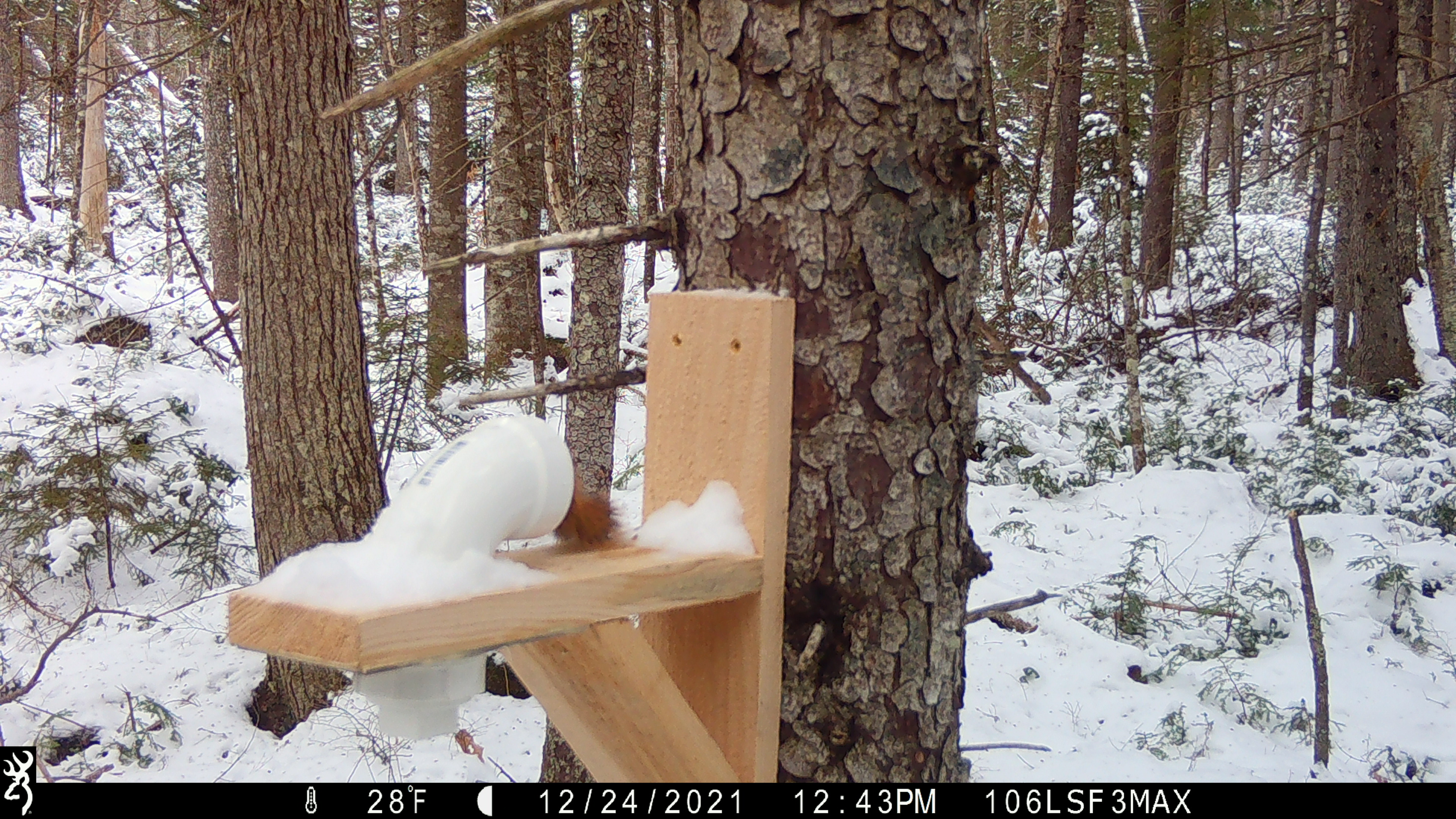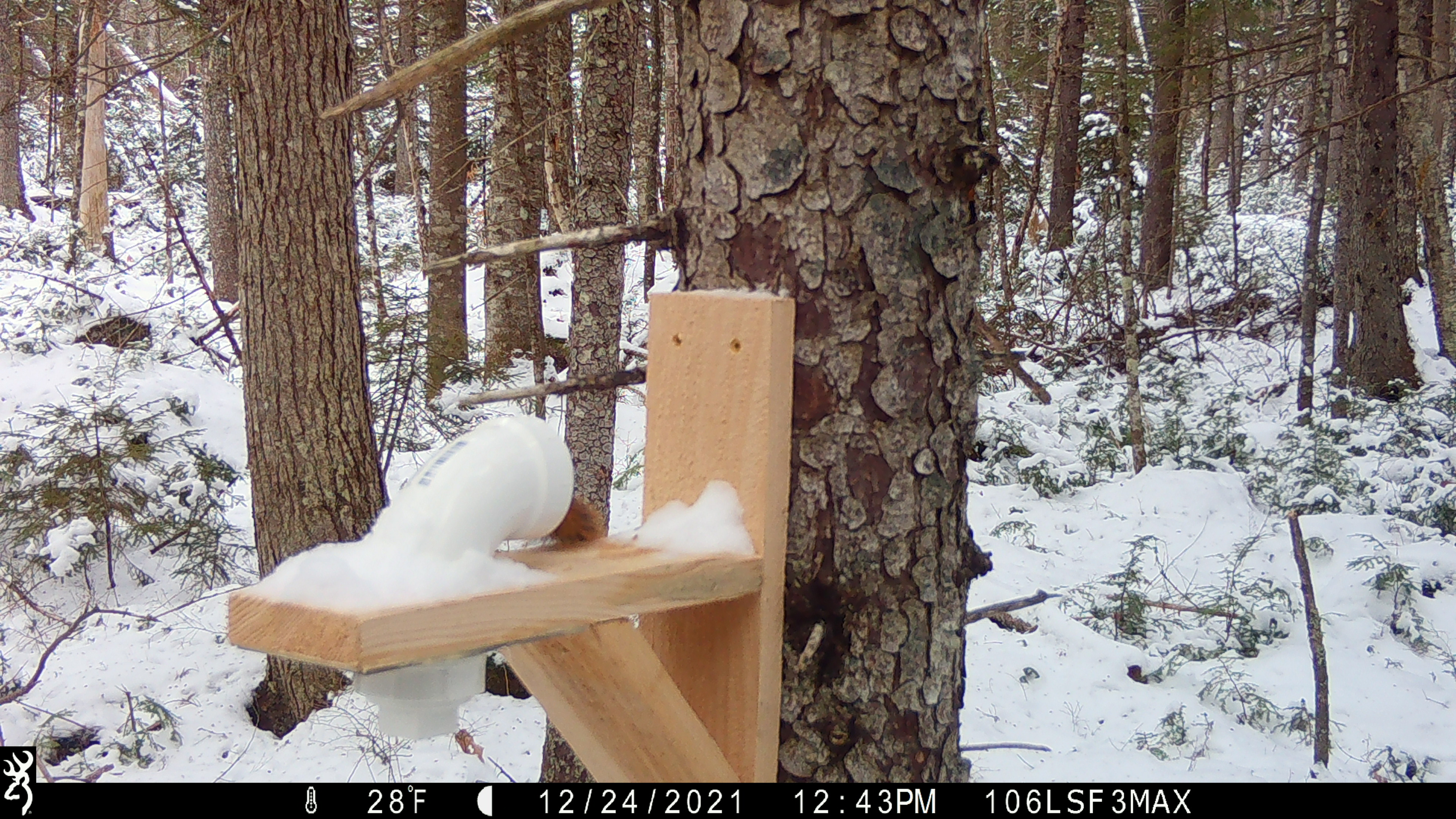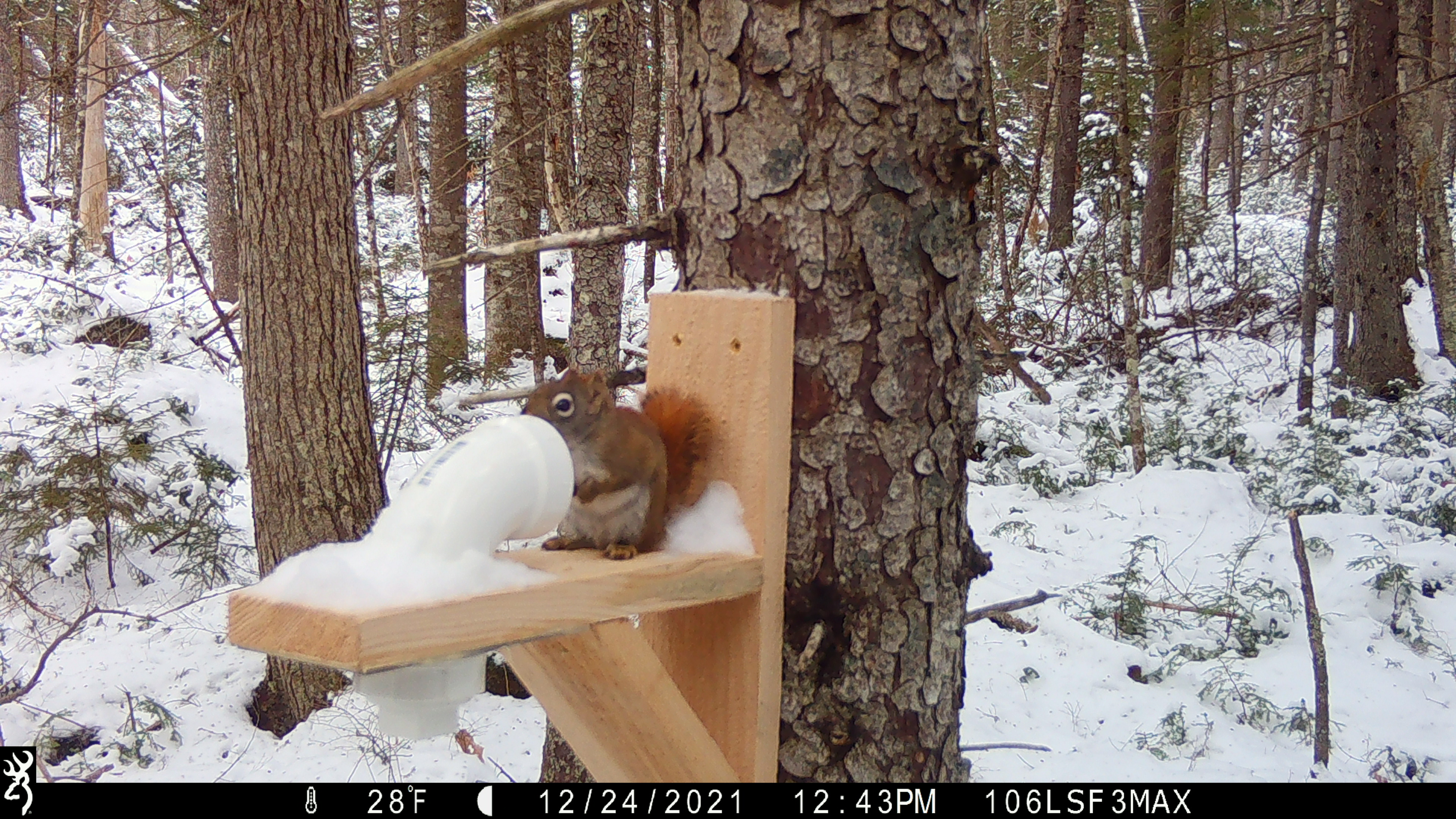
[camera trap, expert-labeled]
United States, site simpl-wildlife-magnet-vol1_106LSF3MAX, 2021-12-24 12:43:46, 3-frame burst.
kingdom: Animalia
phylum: Chordata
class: Mammalia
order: Rodentia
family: Sciuridae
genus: Tamiasciurus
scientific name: Tamiasciurus hudsonicus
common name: red squirrel